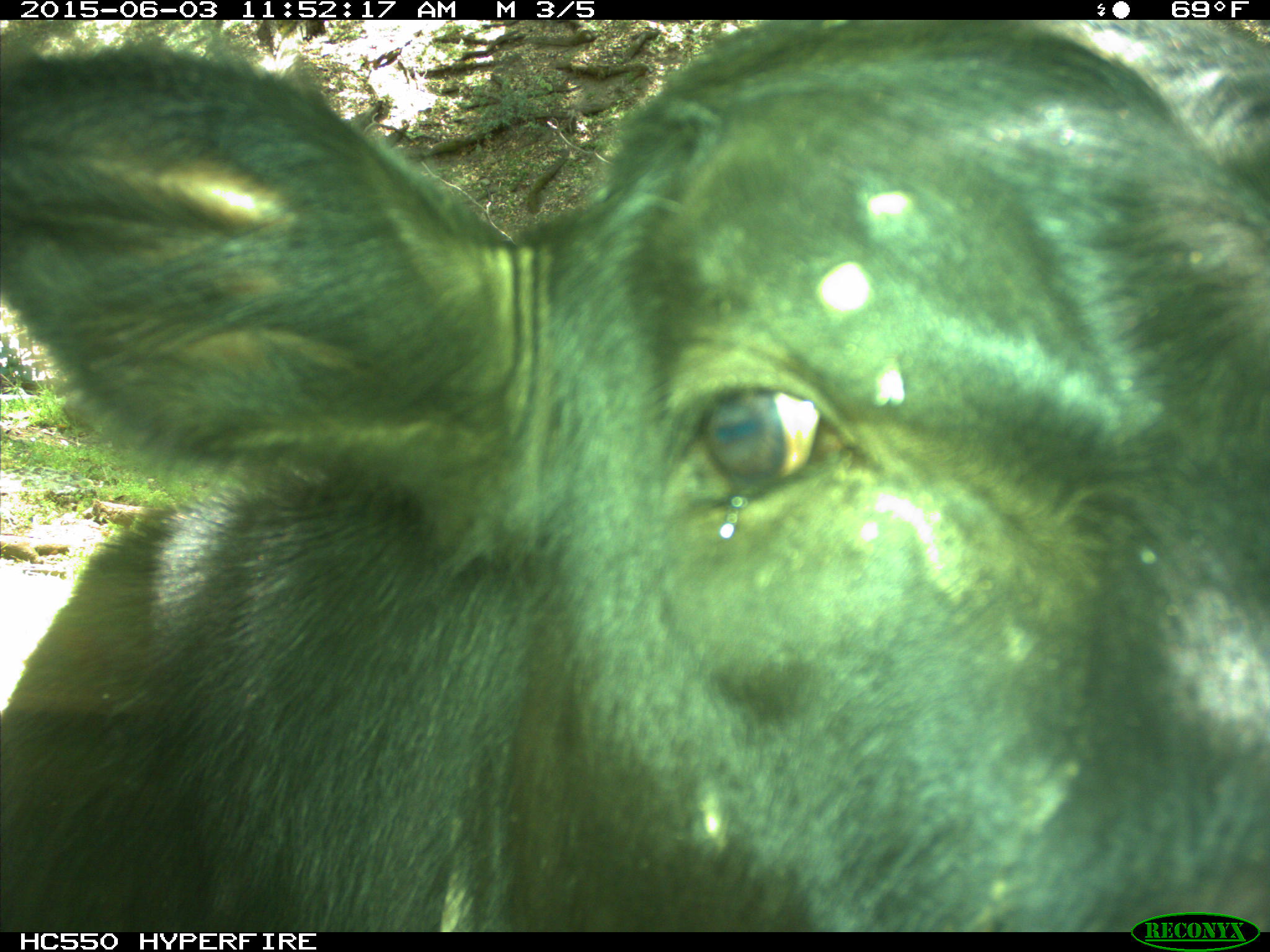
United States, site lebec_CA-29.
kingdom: Animalia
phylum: Chordata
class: Mammalia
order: Artiodactyla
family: Bovidae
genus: Bos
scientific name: Bos taurus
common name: domestic cow